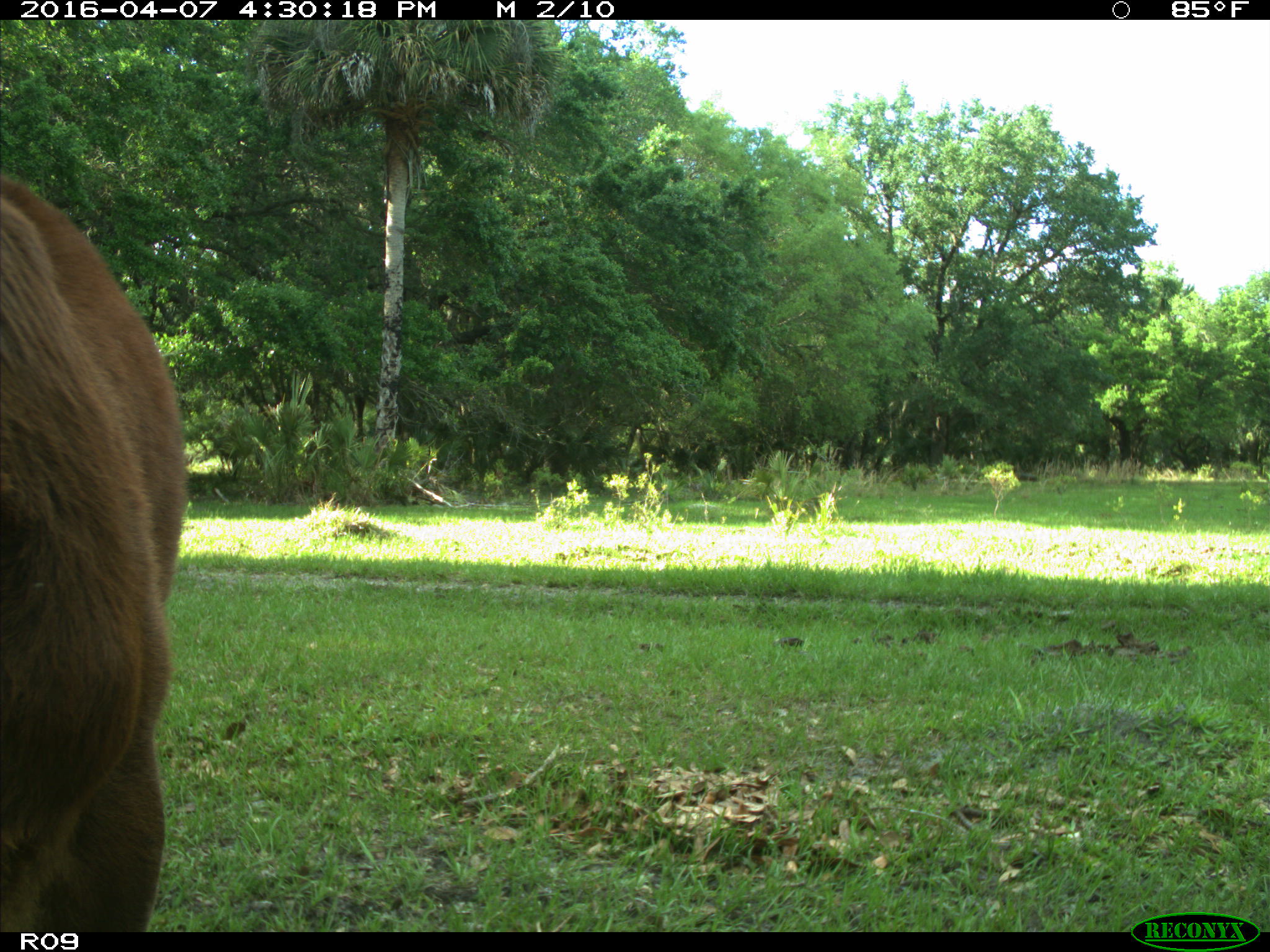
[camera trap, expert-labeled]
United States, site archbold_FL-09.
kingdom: Animalia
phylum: Chordata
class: Mammalia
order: Artiodactyla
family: Bovidae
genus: Bos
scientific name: Bos taurus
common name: domestic cow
Bos taurus (domestic cow).